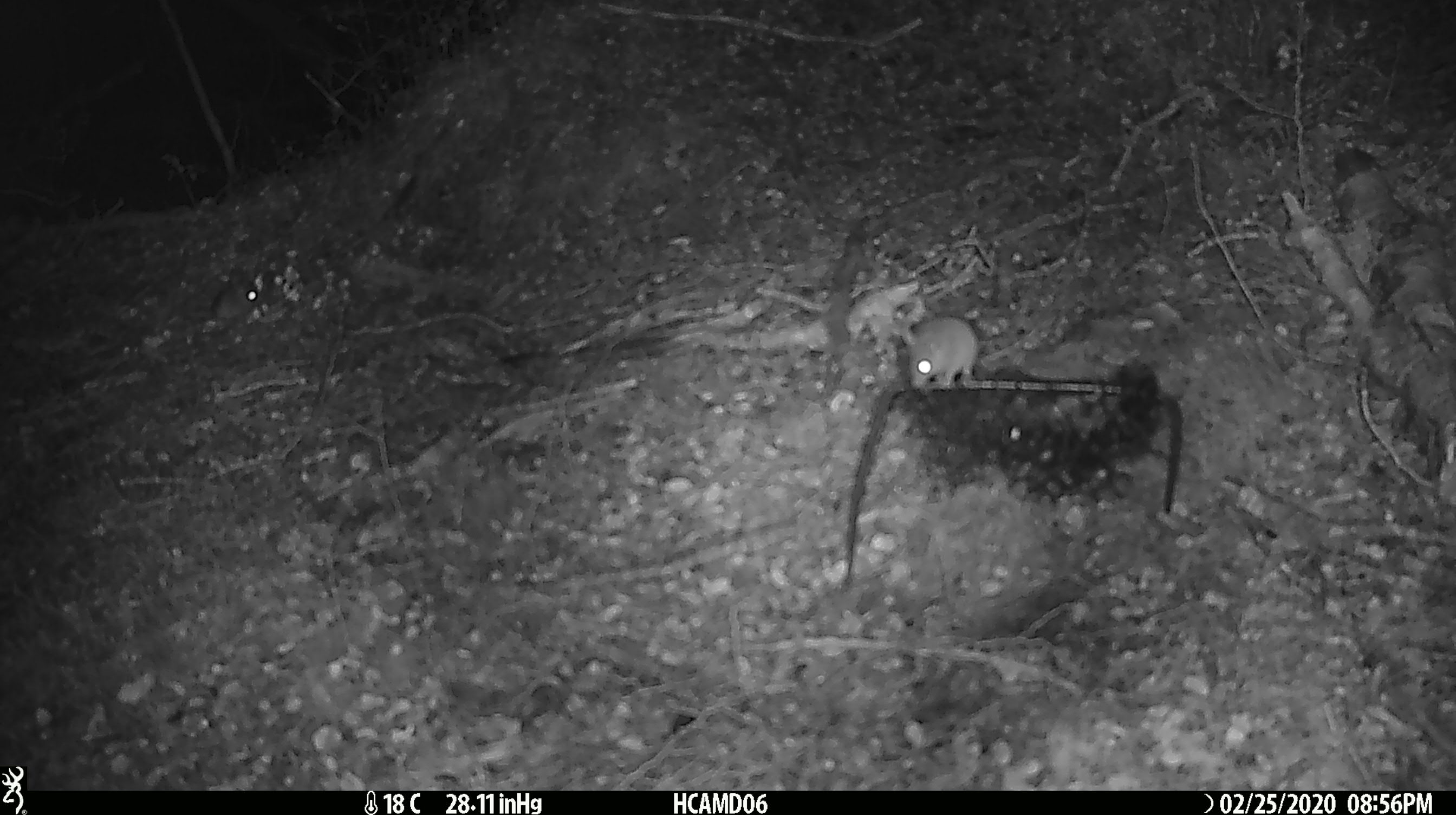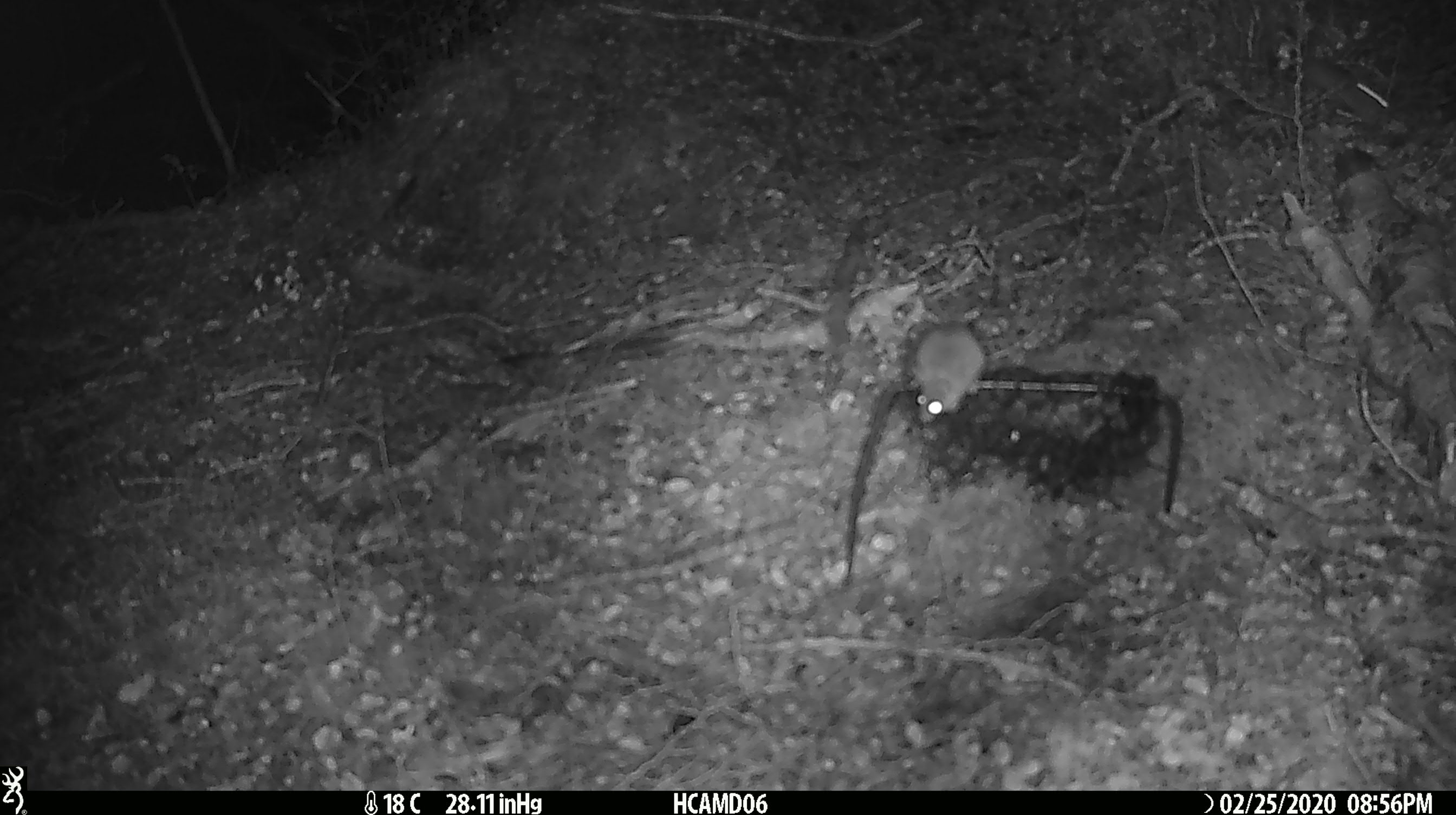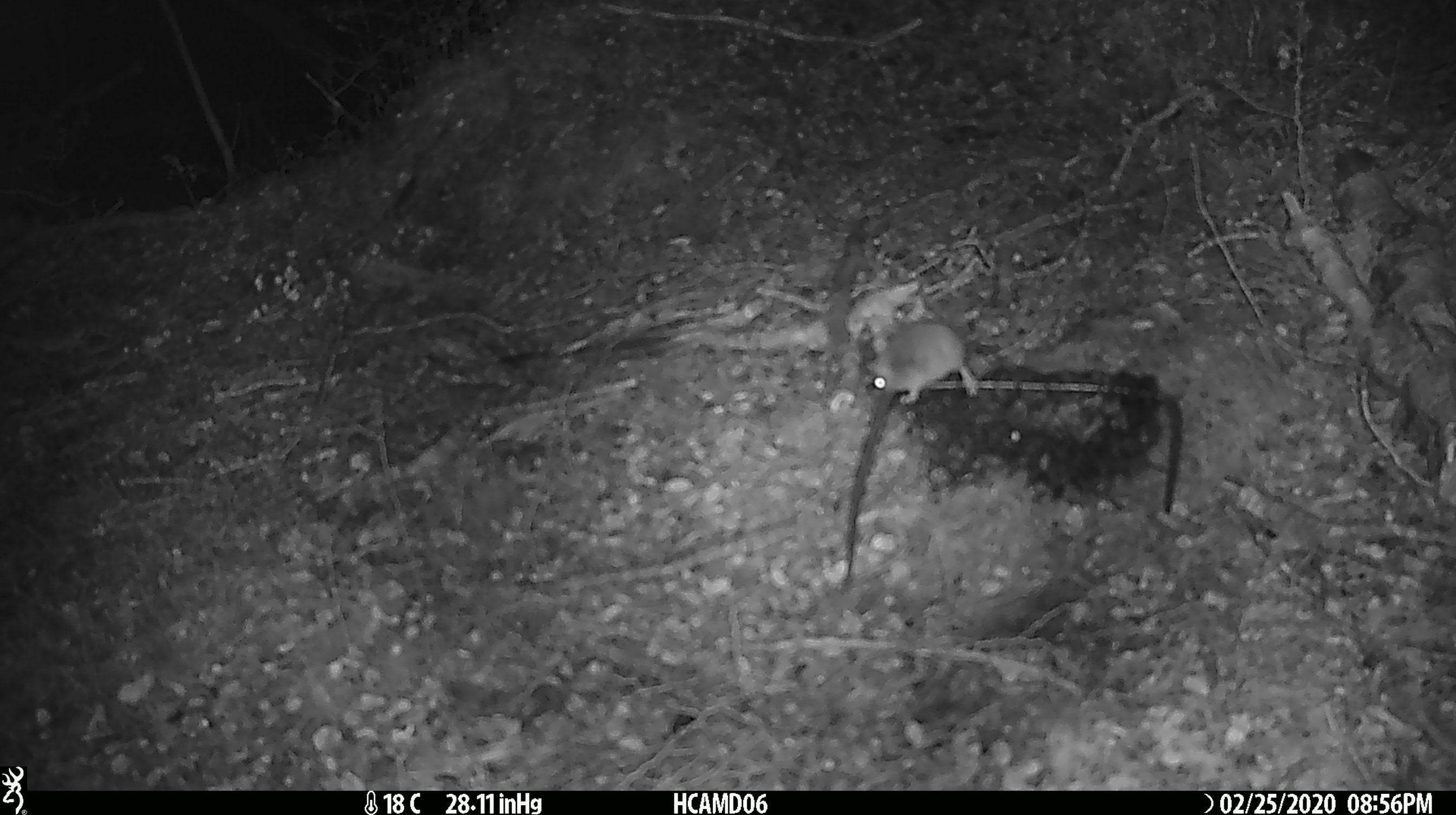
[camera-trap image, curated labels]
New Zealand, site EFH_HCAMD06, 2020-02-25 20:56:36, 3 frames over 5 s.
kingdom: Animalia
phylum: Chordata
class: Mammalia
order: Rodentia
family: Muridae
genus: Mus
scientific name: Mus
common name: mouse